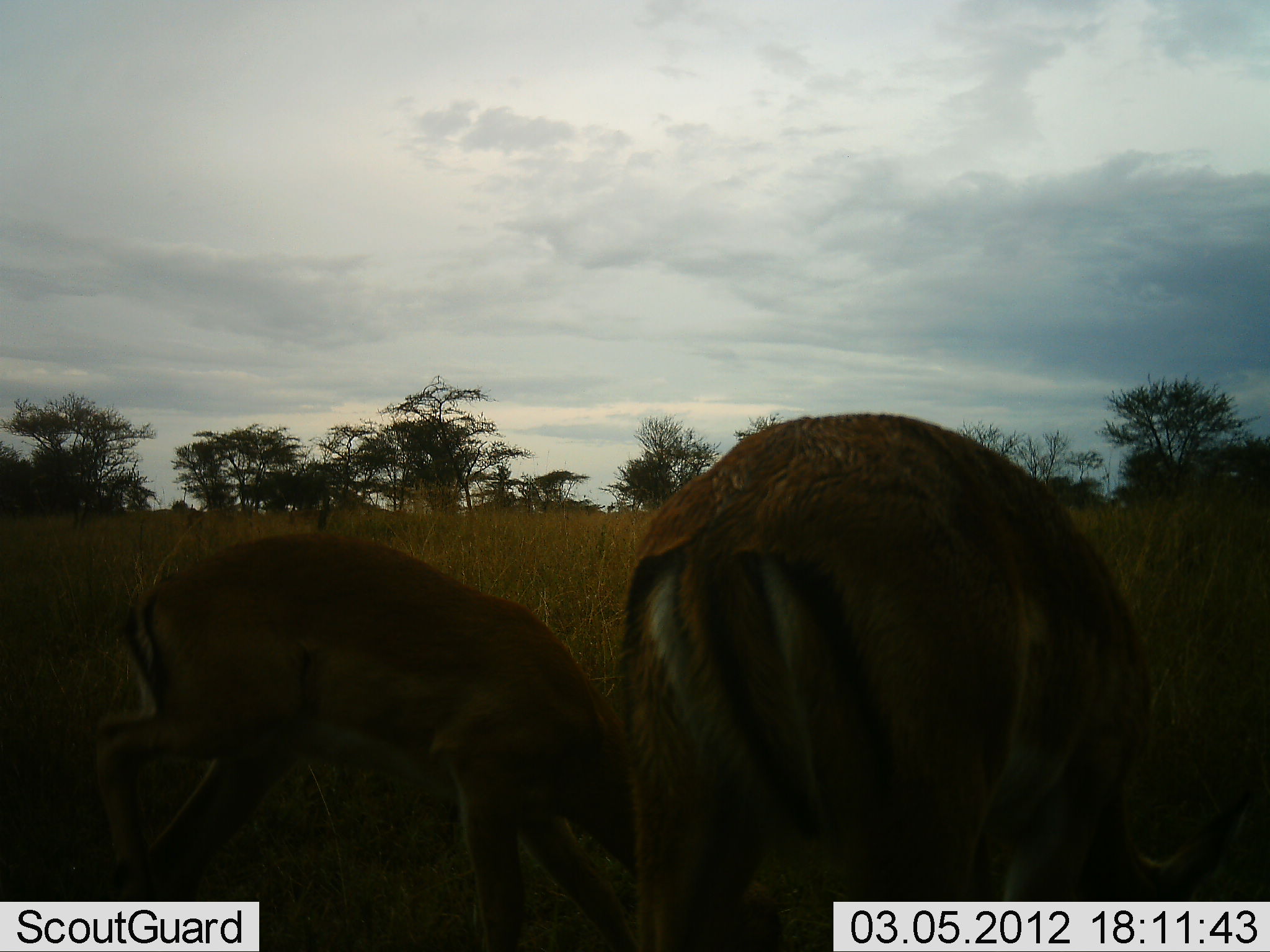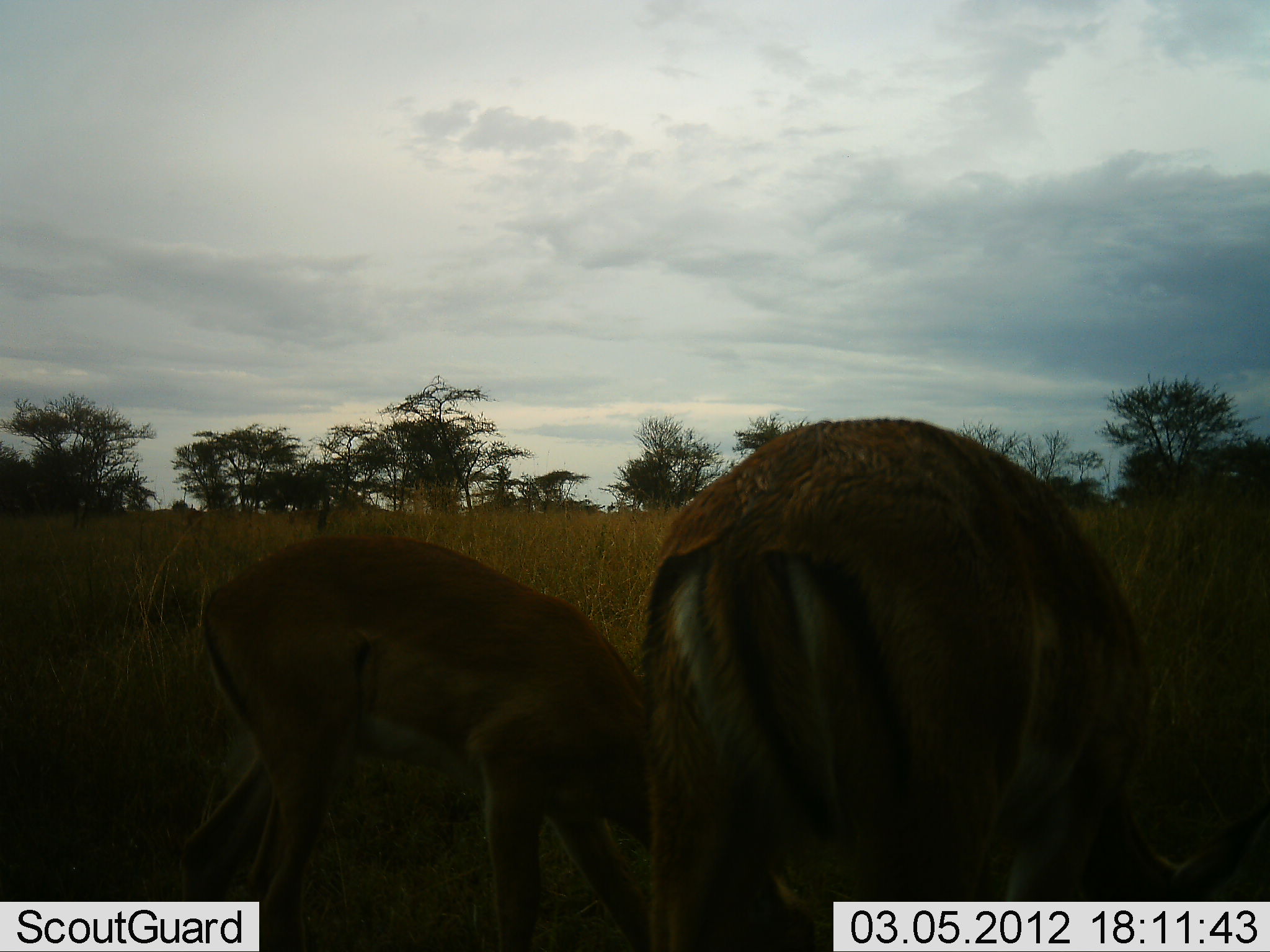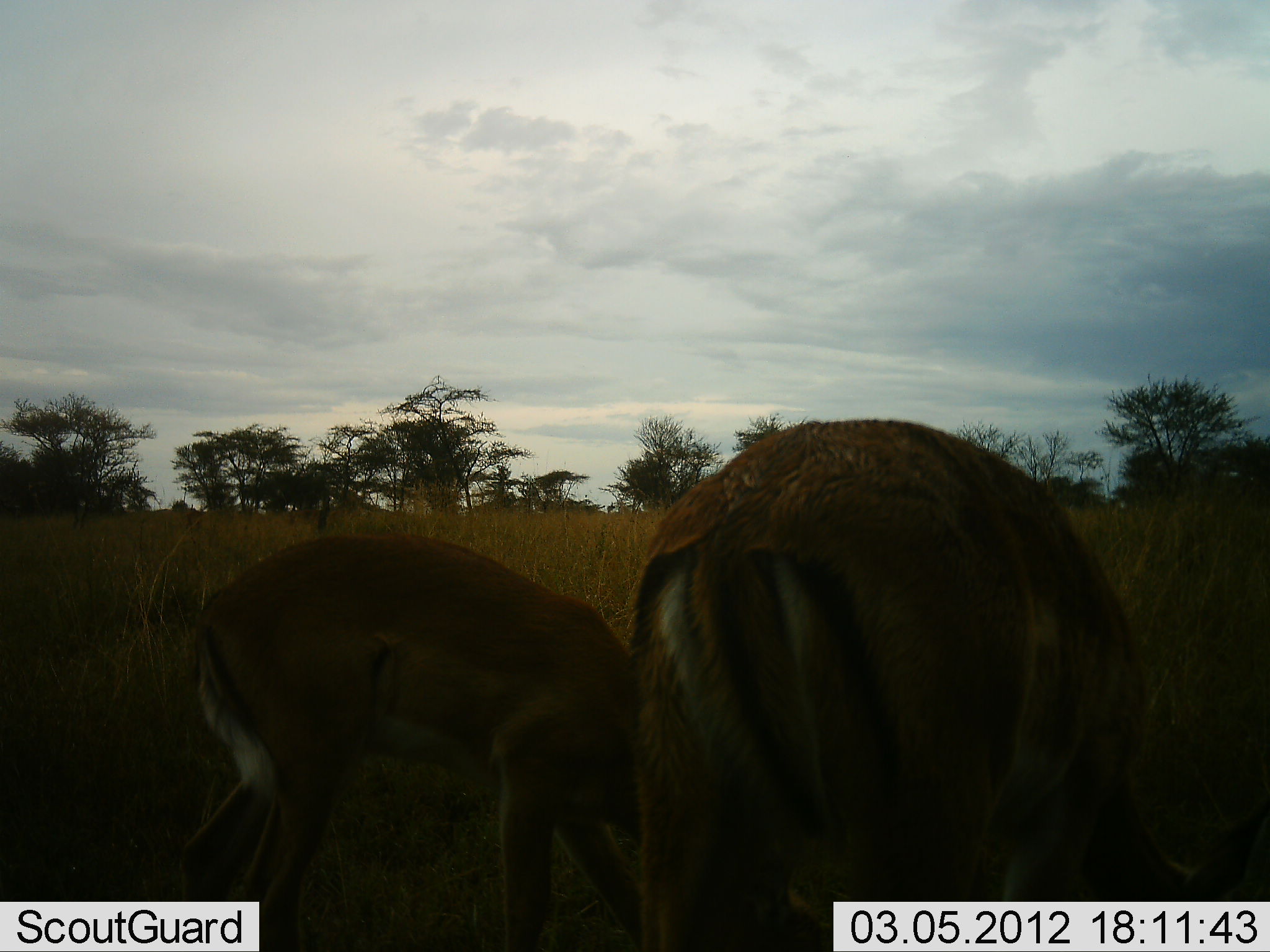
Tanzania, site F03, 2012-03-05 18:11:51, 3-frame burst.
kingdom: Animalia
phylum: Chordata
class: Mammalia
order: Artiodactyla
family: Bovidae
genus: Aepyceros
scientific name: Aepyceros melampus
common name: impala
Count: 2.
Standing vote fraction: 21%.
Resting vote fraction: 0%.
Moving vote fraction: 0%.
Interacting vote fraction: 0%.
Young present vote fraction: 14%.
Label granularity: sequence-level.